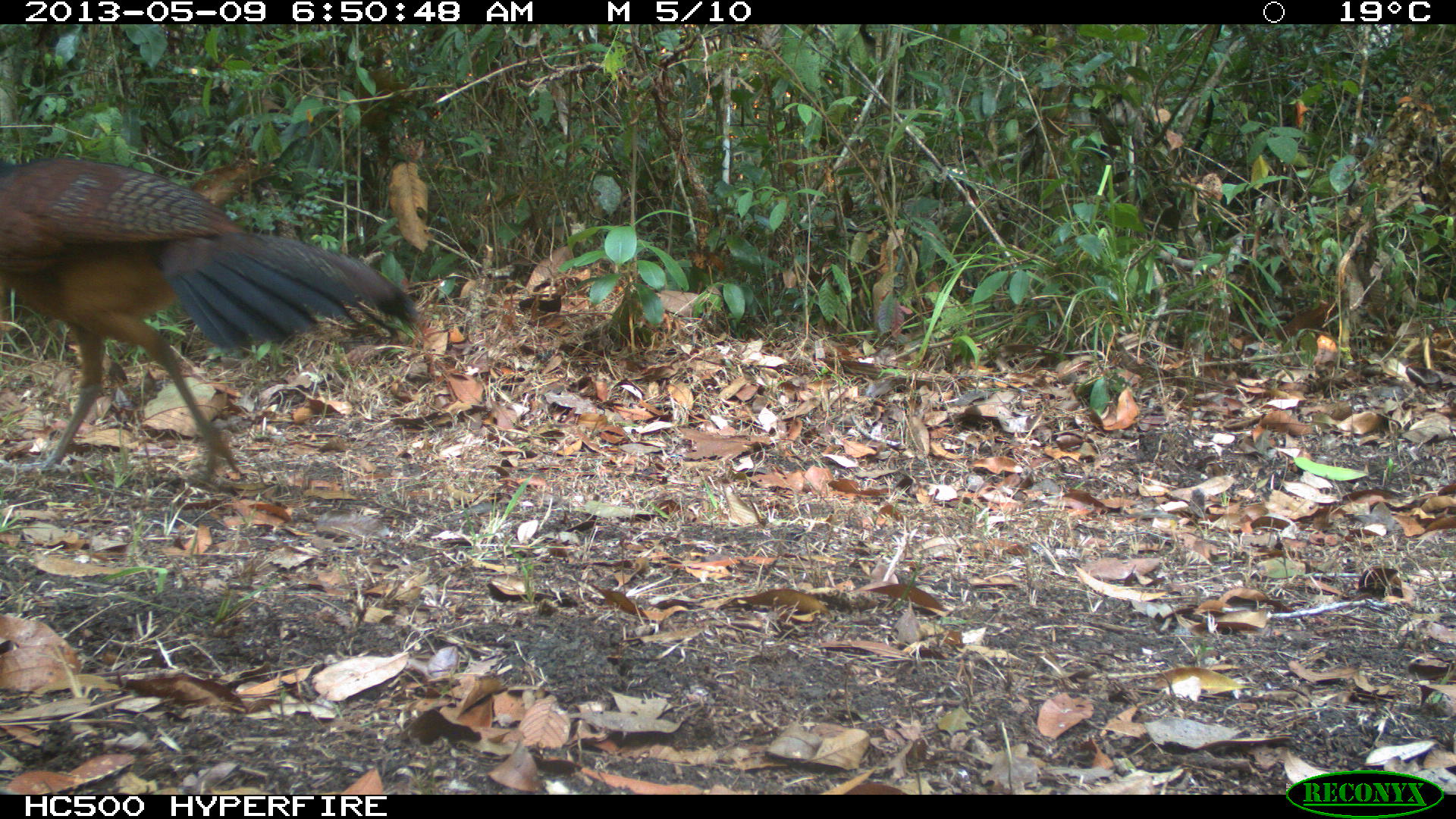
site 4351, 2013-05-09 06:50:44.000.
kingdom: Animalia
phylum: Chordata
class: Aves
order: Galliformes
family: Cracidae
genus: Crax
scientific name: Crax rubra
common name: great curassow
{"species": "Crax rubra (great curassow)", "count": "2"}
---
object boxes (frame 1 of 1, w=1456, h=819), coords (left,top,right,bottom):
crax rubra: (0,152,418,484)